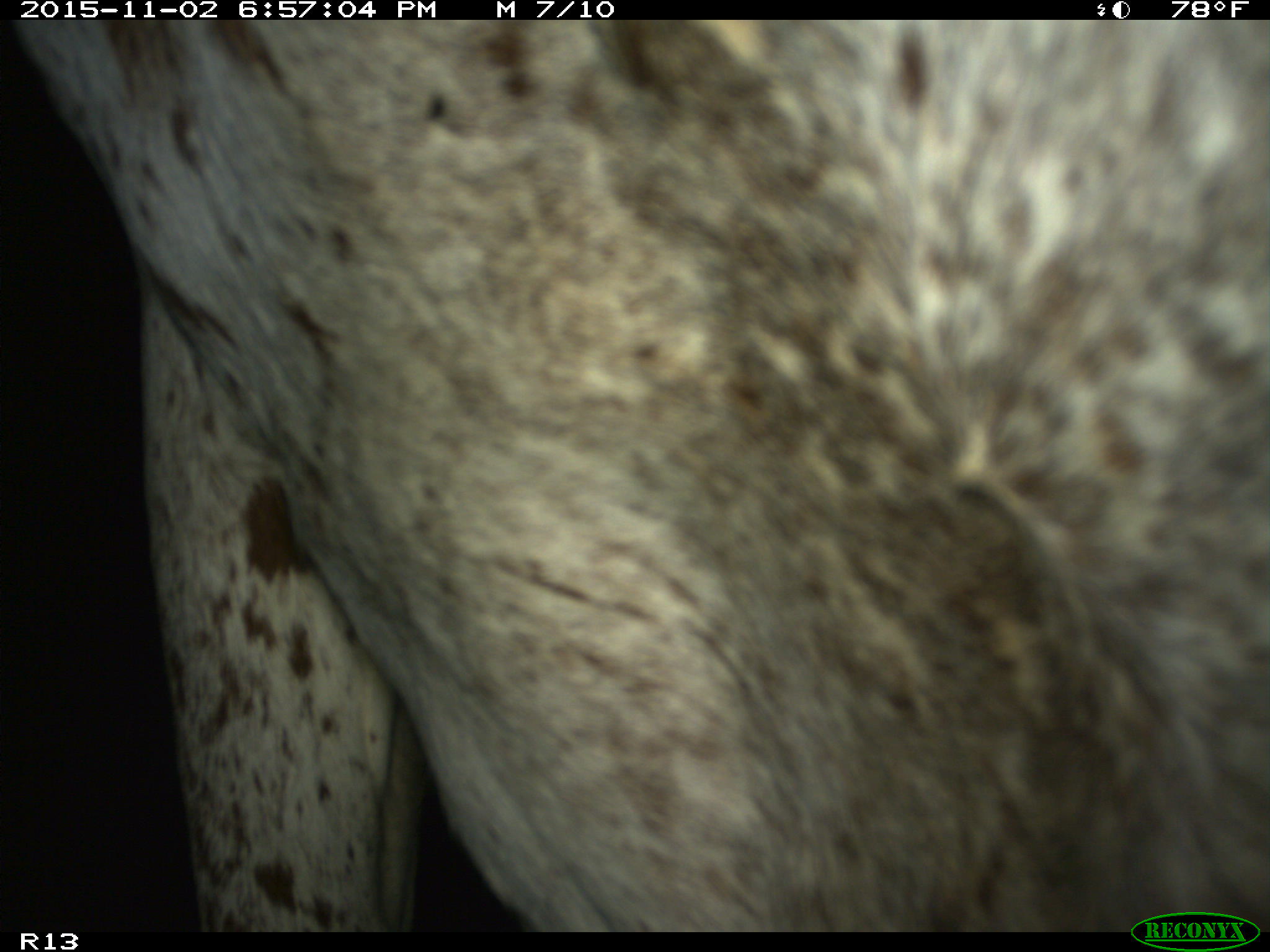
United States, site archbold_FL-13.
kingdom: Animalia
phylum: Chordata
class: Mammalia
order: Artiodactyla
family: Bovidae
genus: Bos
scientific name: Bos taurus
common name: domestic cow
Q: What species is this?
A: Bos taurus (domestic cow).